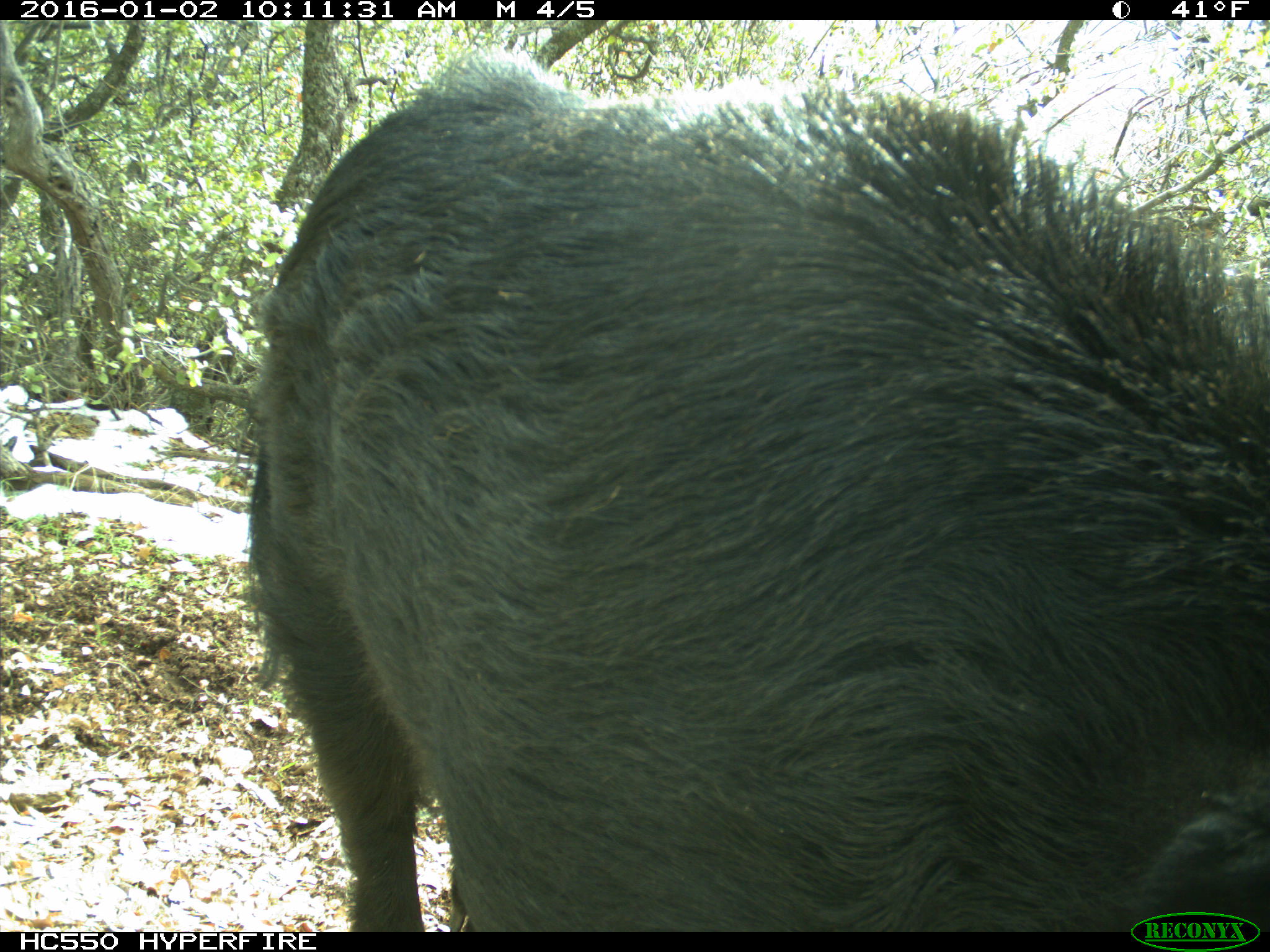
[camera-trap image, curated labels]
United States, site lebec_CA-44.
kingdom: Animalia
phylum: Chordata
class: Mammalia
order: Artiodactyla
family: Suidae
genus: Sus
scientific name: Sus scrofa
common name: wild boar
Sus scrofa (wild boar).